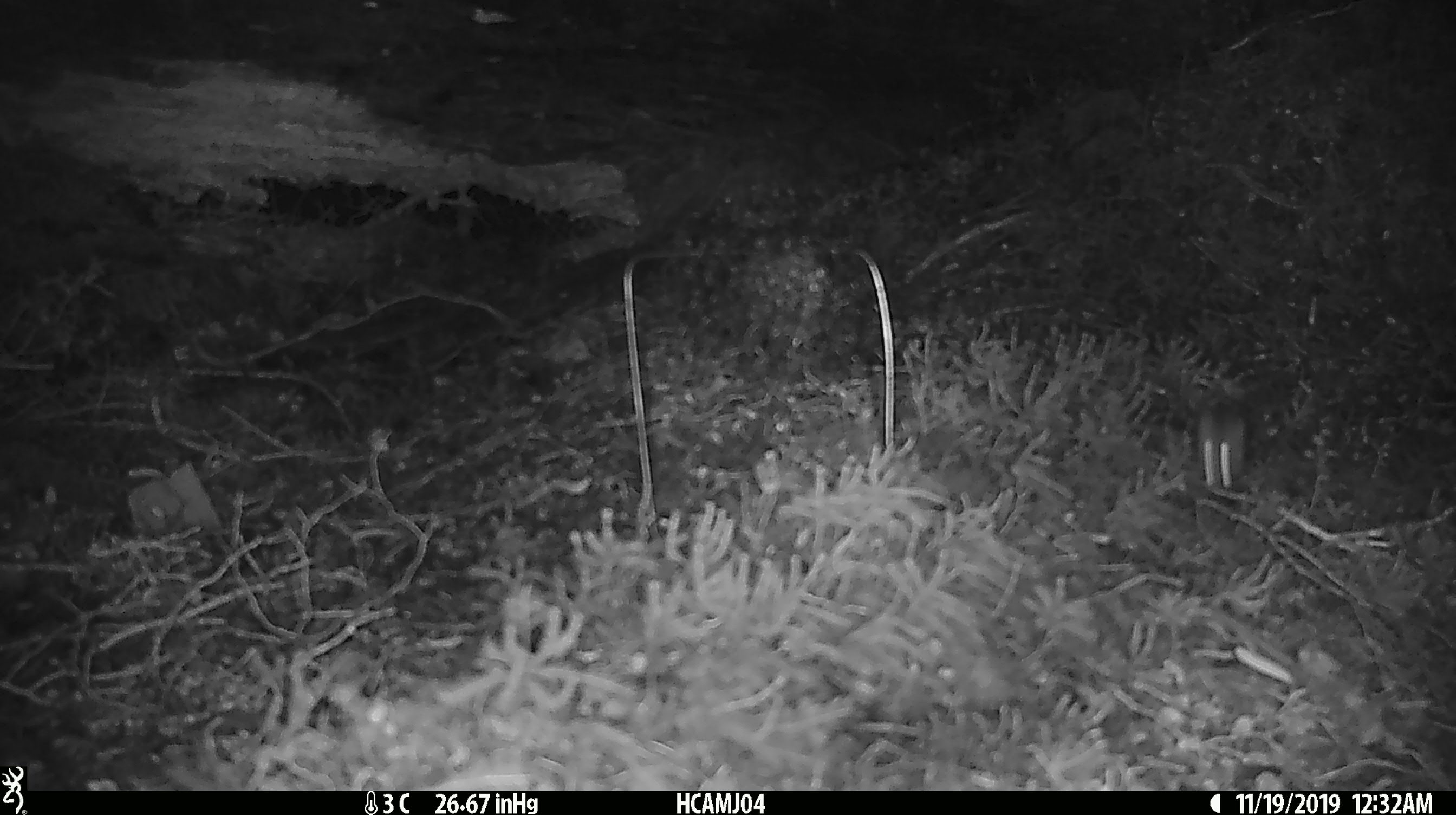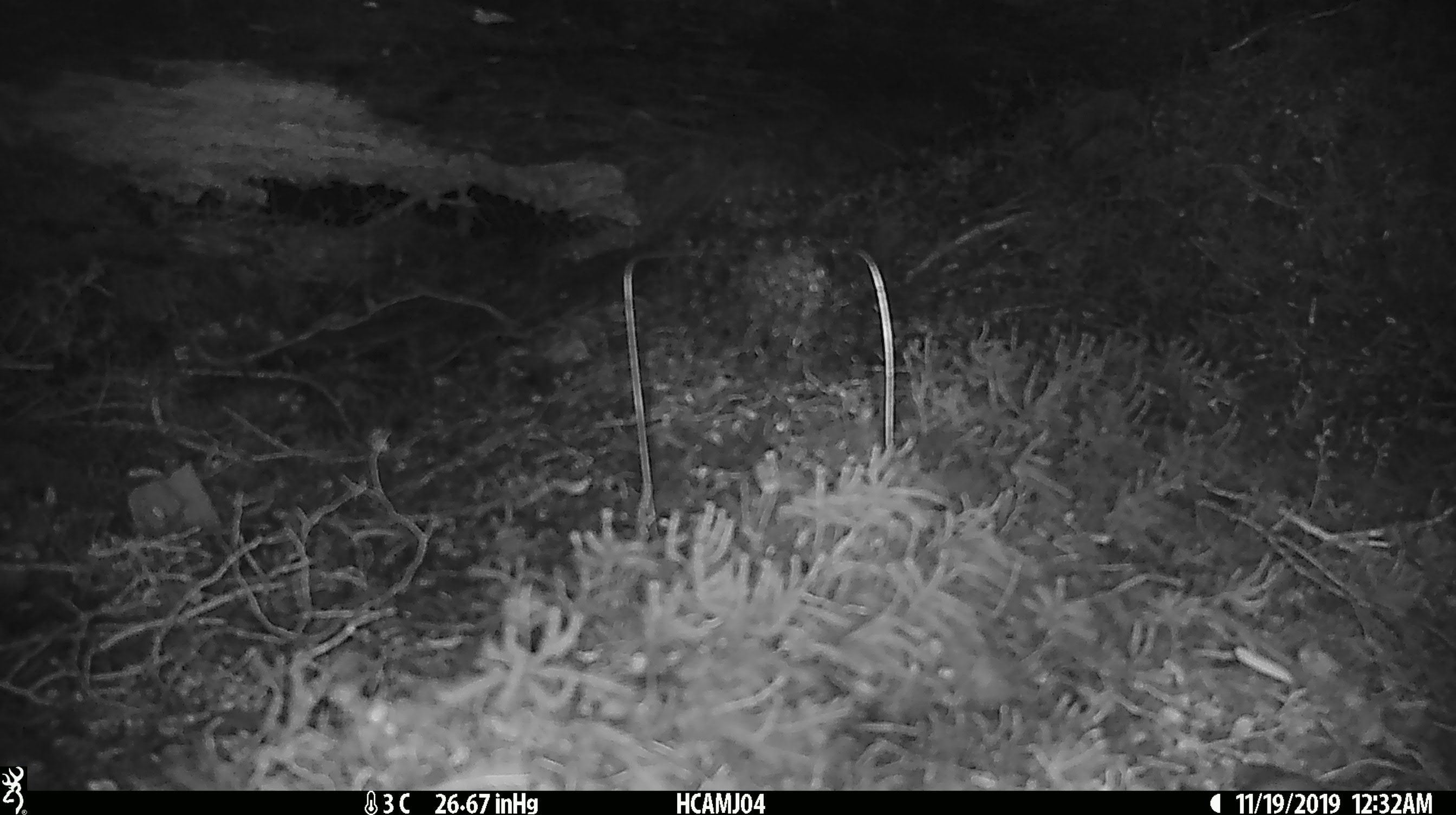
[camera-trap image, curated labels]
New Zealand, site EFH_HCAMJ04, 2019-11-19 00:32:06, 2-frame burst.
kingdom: Animalia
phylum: Chordata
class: Mammalia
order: Rodentia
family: Muridae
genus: Mus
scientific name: Mus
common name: mouse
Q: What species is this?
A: Mouse (Mus).